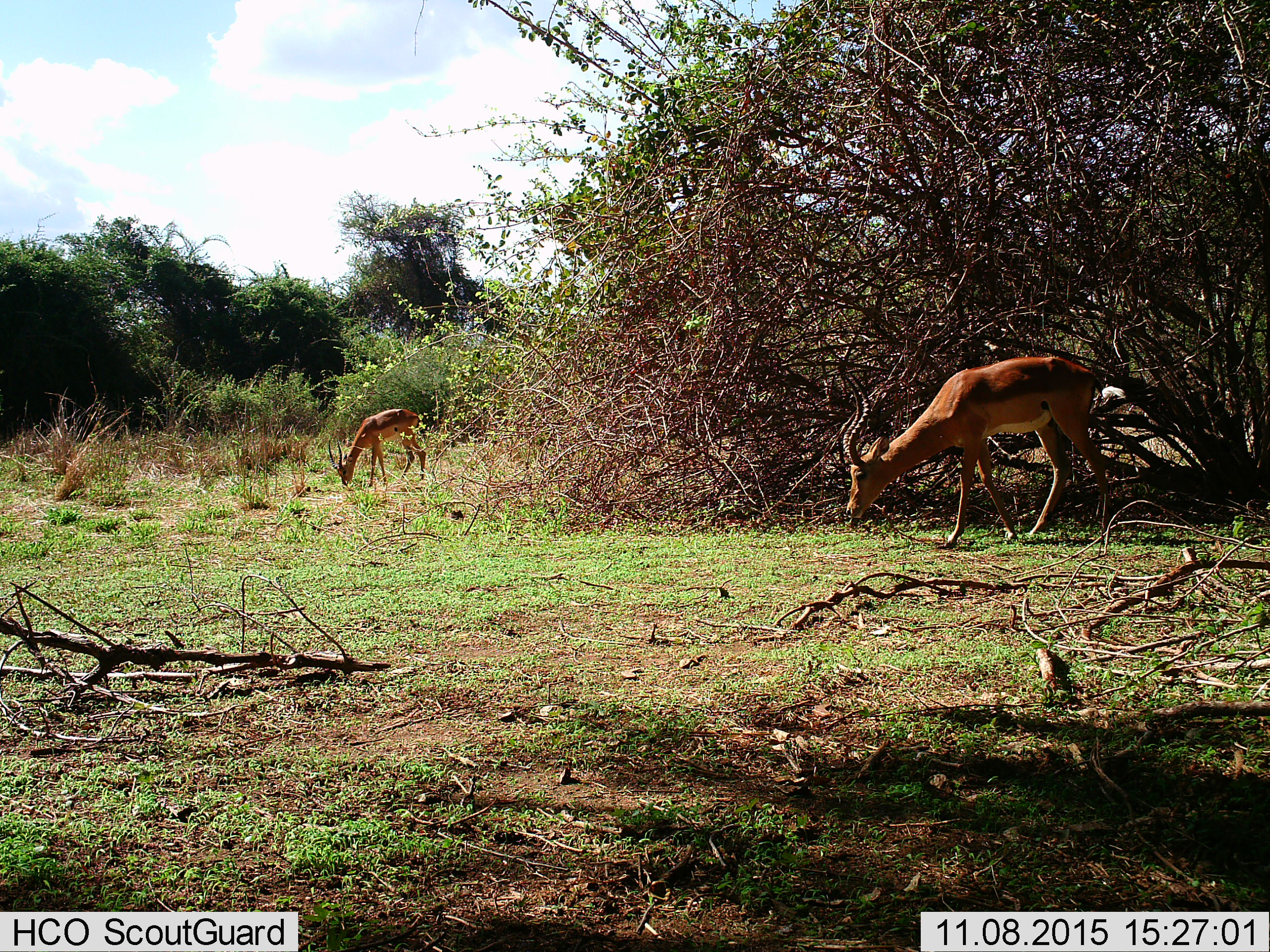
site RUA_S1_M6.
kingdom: Animalia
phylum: Chordata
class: Mammalia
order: Artiodactyla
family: Bovidae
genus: Aepyceros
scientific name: Aepyceros melampus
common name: impala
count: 2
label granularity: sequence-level